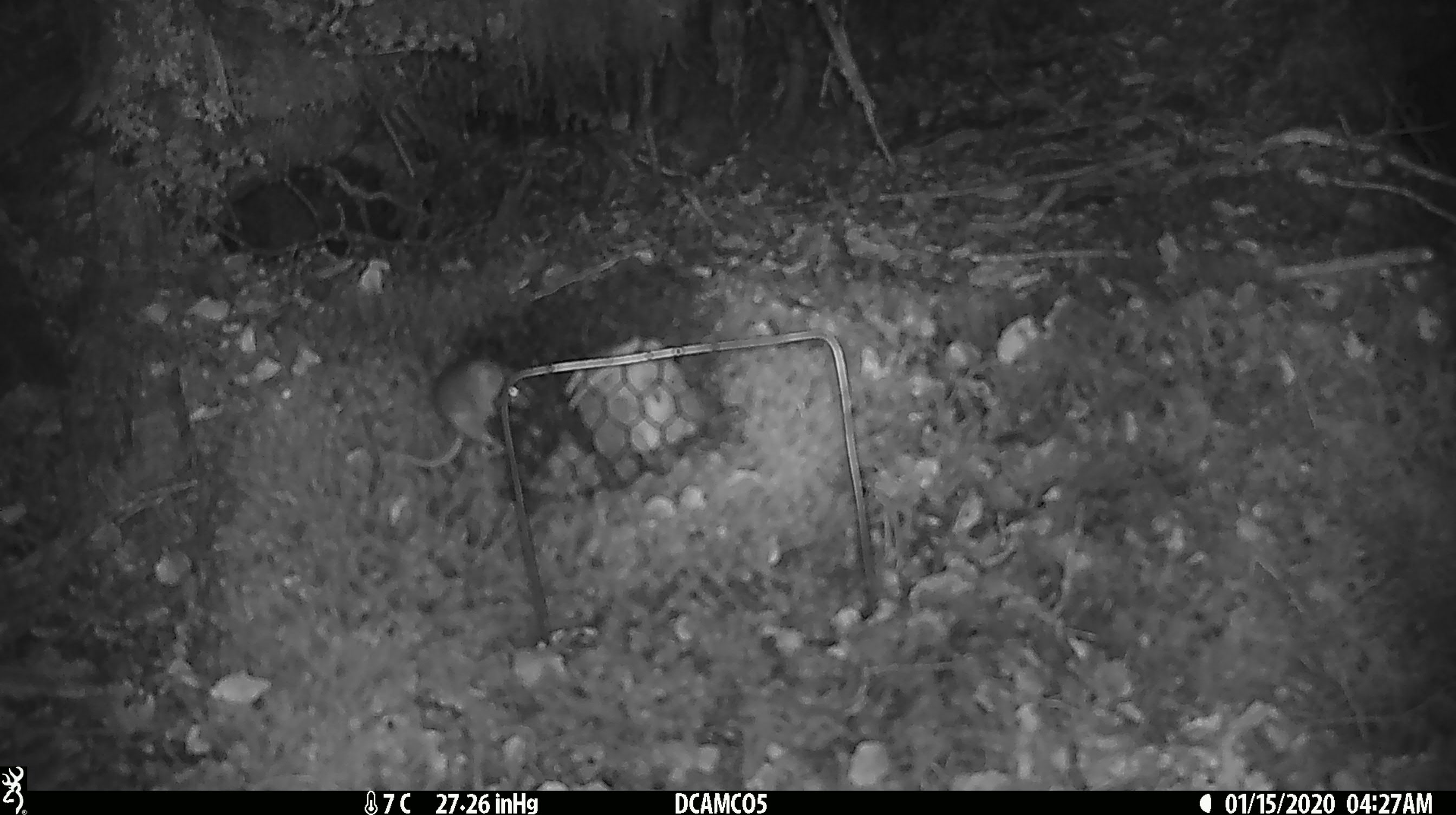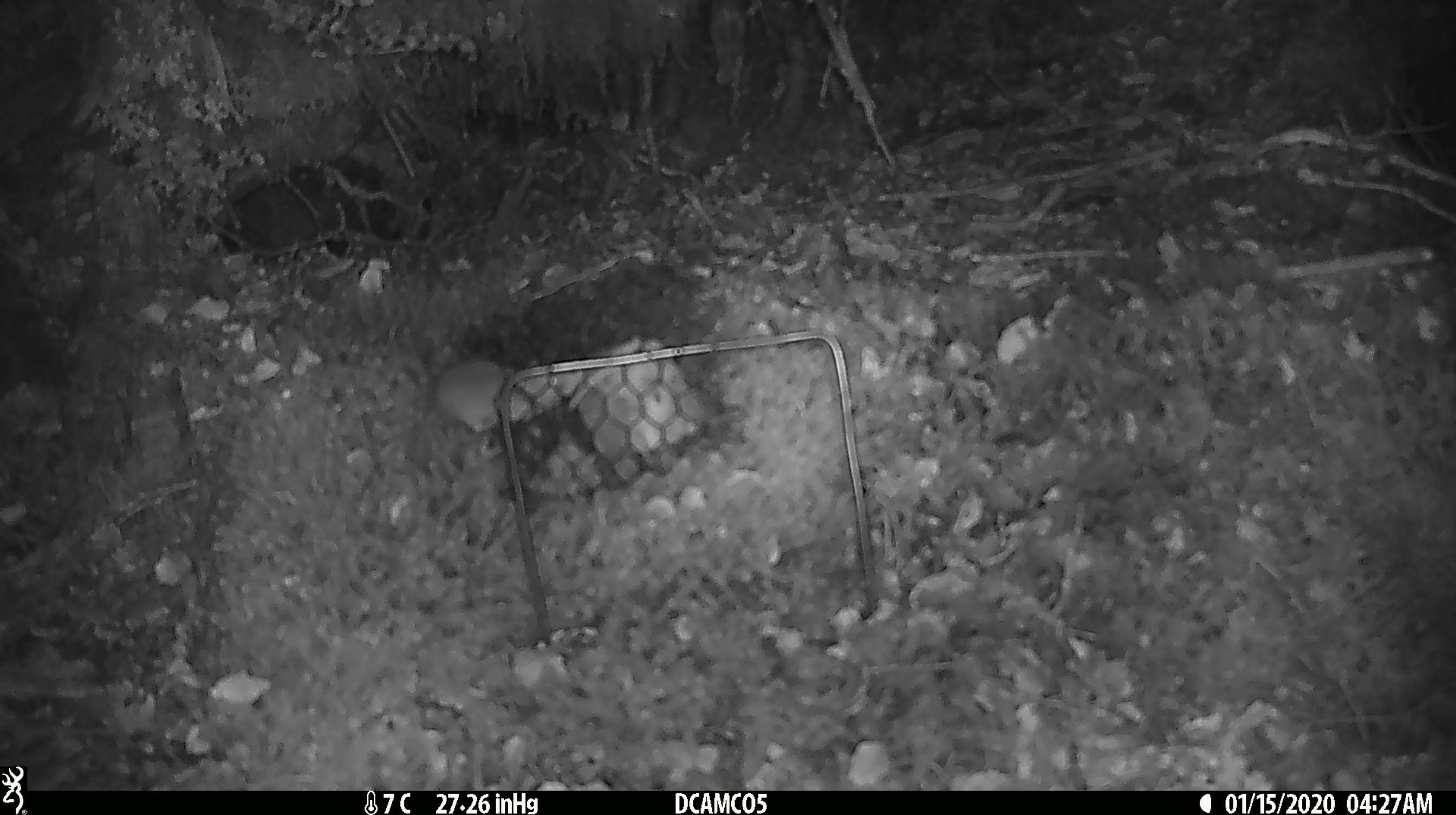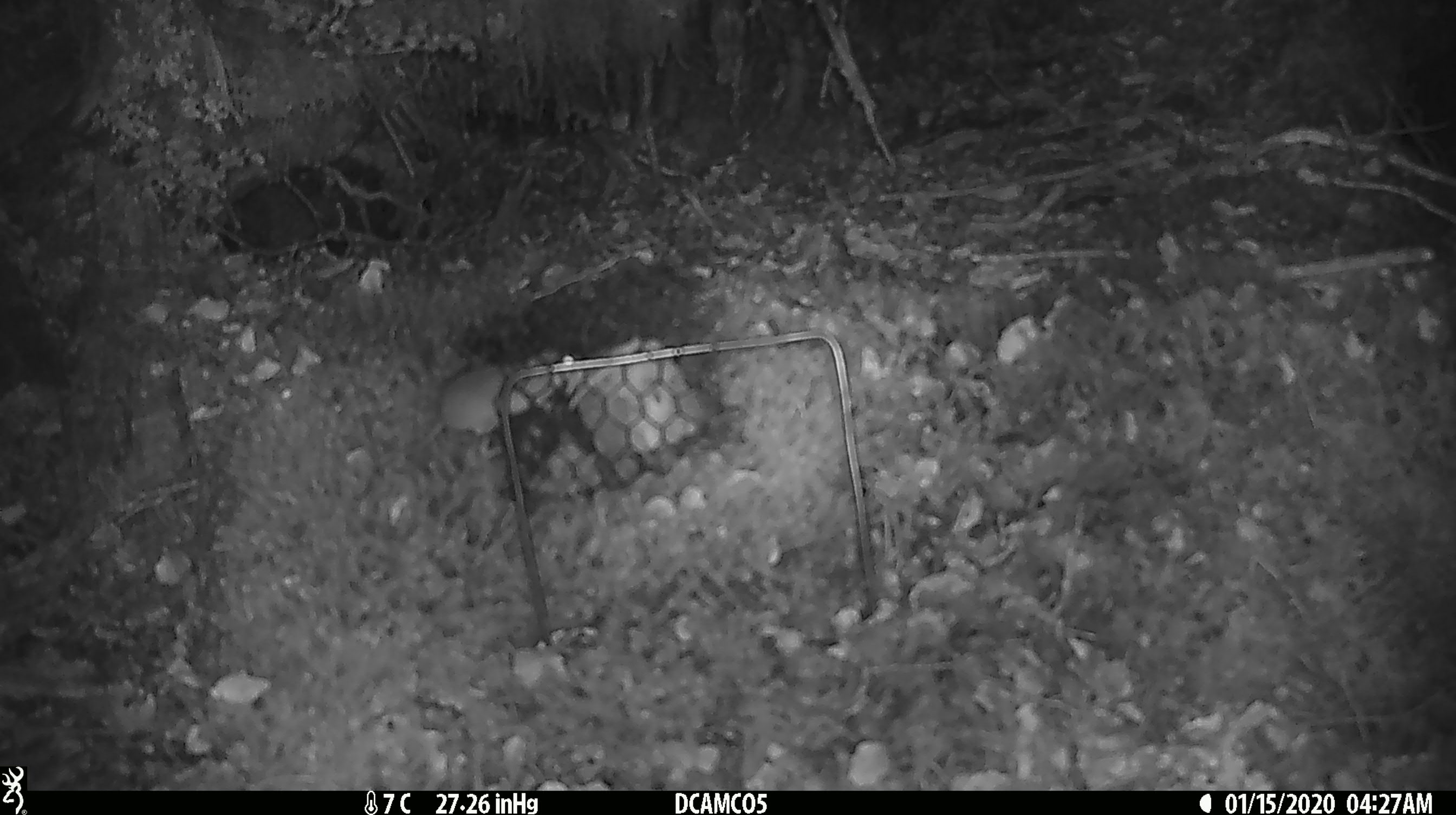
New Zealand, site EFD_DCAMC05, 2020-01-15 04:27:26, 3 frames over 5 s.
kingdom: Animalia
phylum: Chordata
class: Mammalia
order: Rodentia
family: Muridae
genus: Mus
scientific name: Mus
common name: mouse